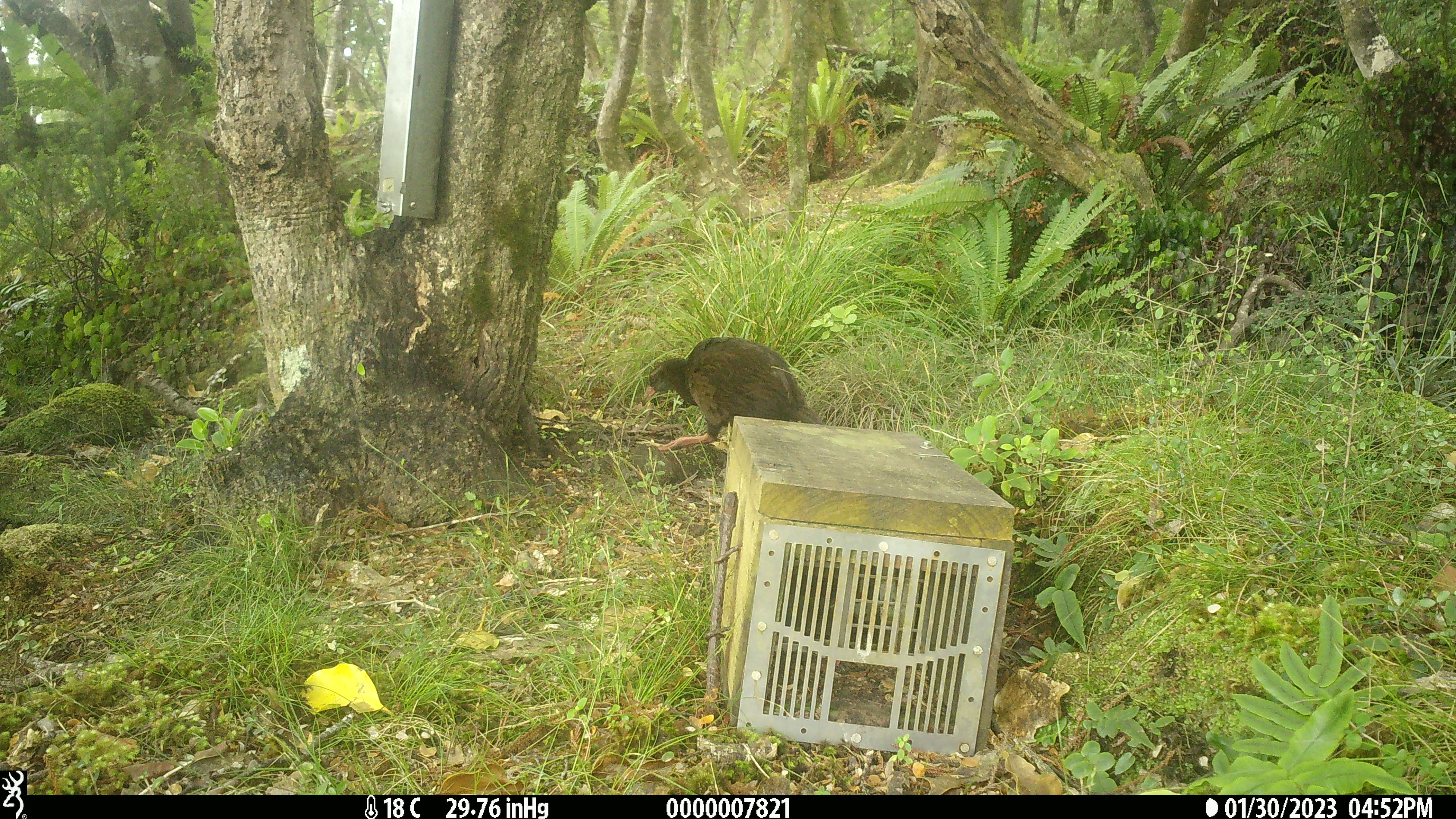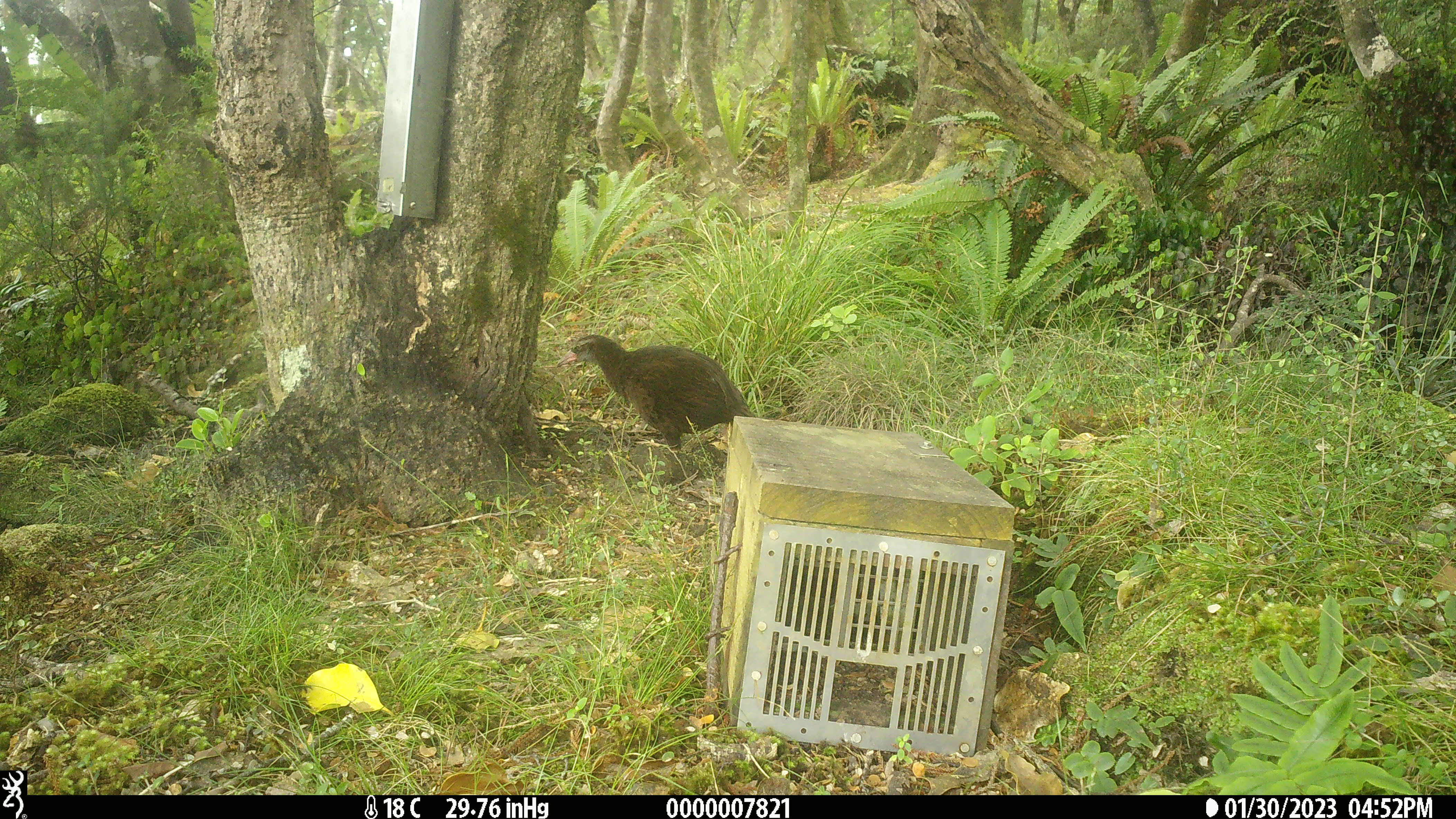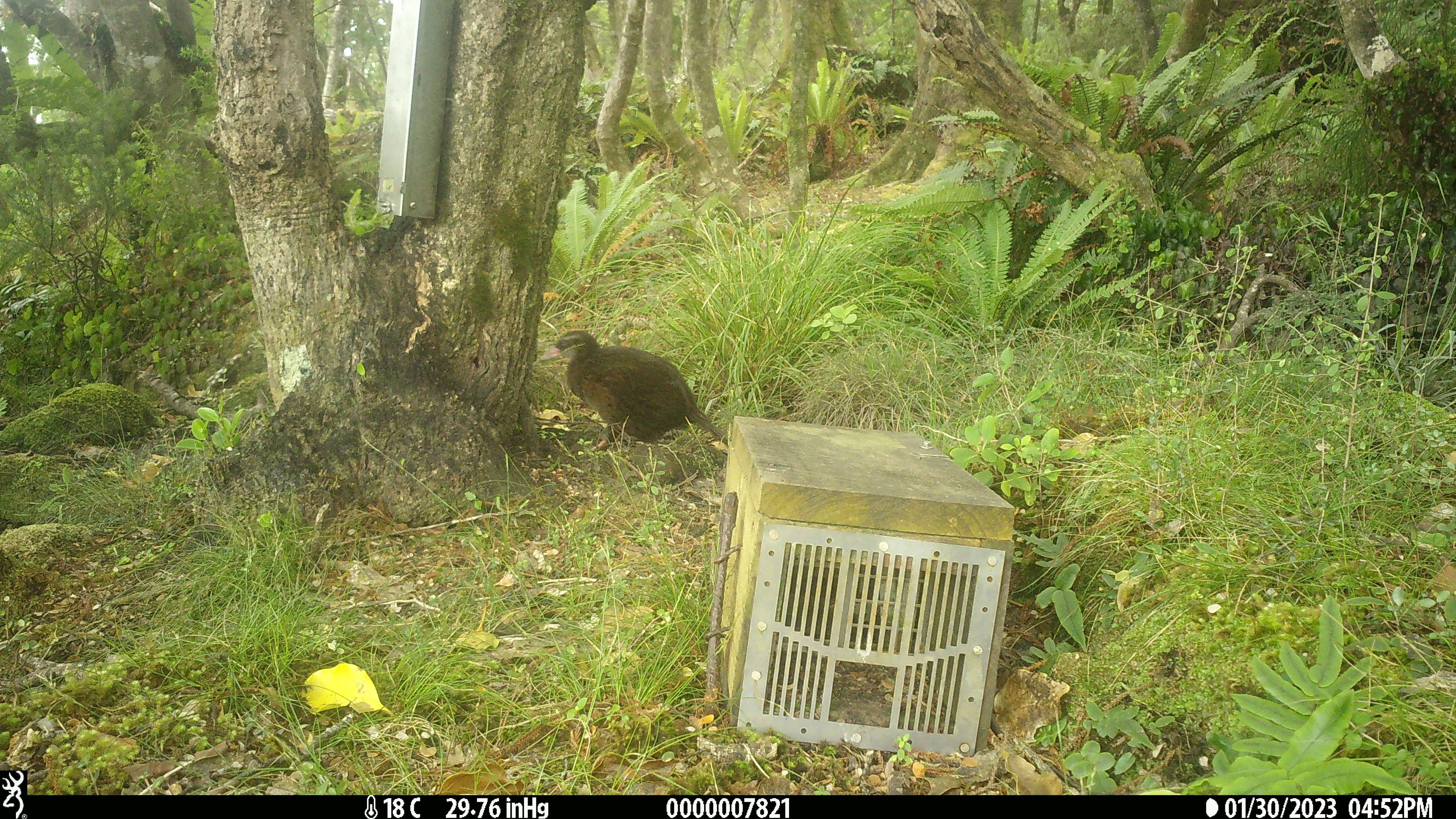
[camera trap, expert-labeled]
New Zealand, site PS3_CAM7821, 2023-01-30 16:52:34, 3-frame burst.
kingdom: Animalia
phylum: Chordata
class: Aves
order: Gruiformes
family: Rallidae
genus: Gallirallus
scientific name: Gallirallus australis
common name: weka